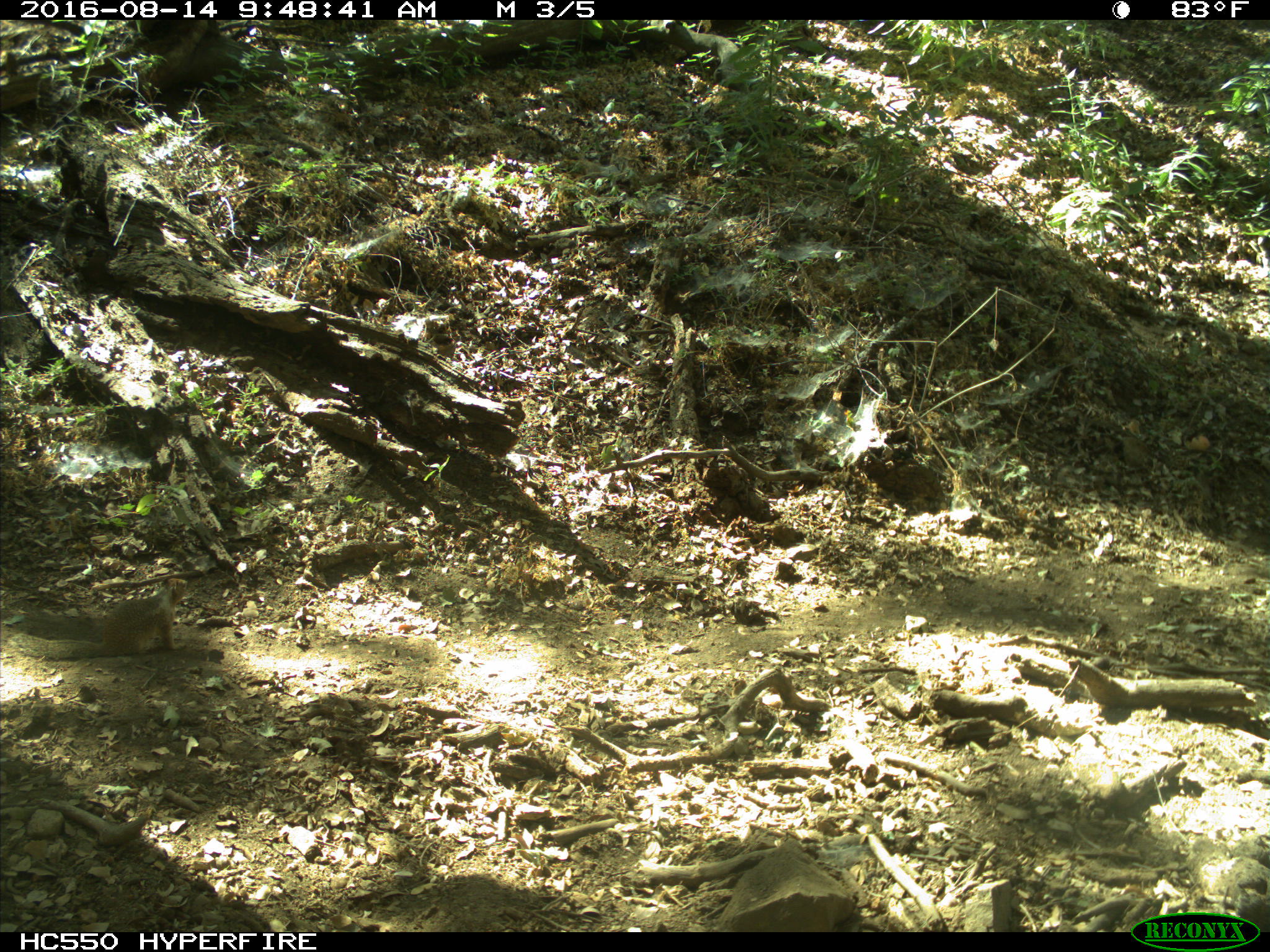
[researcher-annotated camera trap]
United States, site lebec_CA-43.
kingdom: Animalia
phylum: Chordata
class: Mammalia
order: Rodentia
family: Sciuridae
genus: Otospermophilus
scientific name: Otospermophilus beecheyi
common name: california ground squirrel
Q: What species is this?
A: Otospermophilus beecheyi (california ground squirrel).